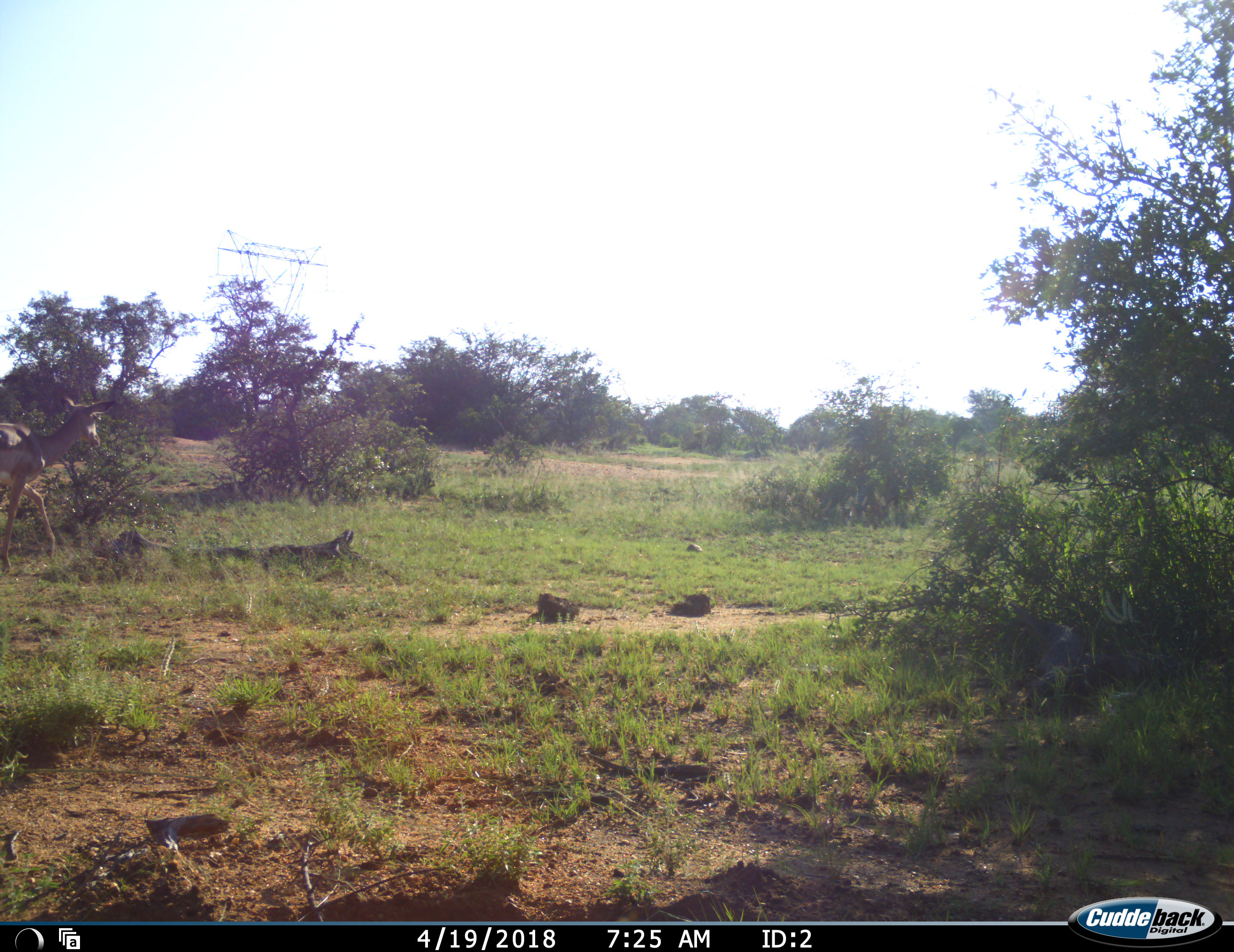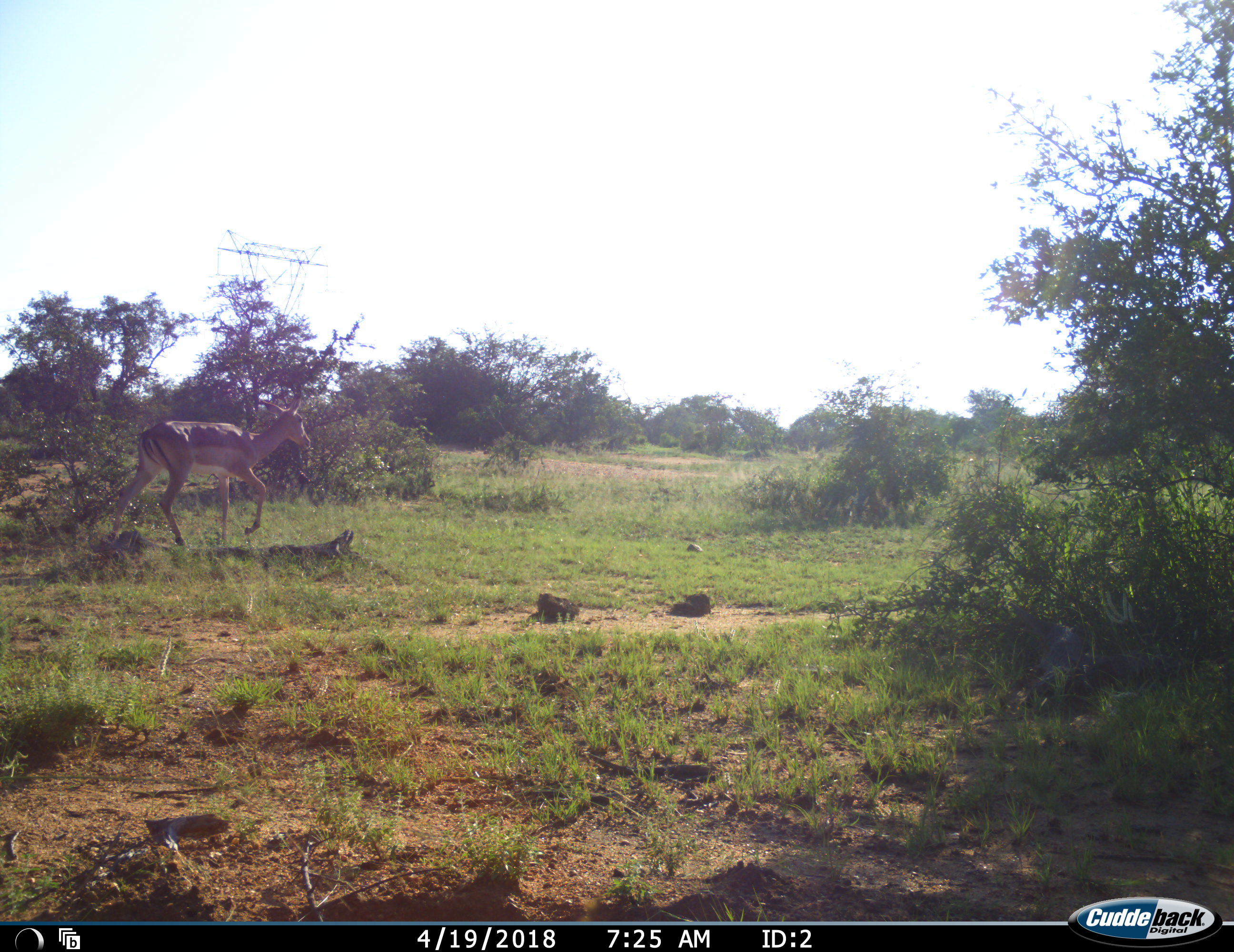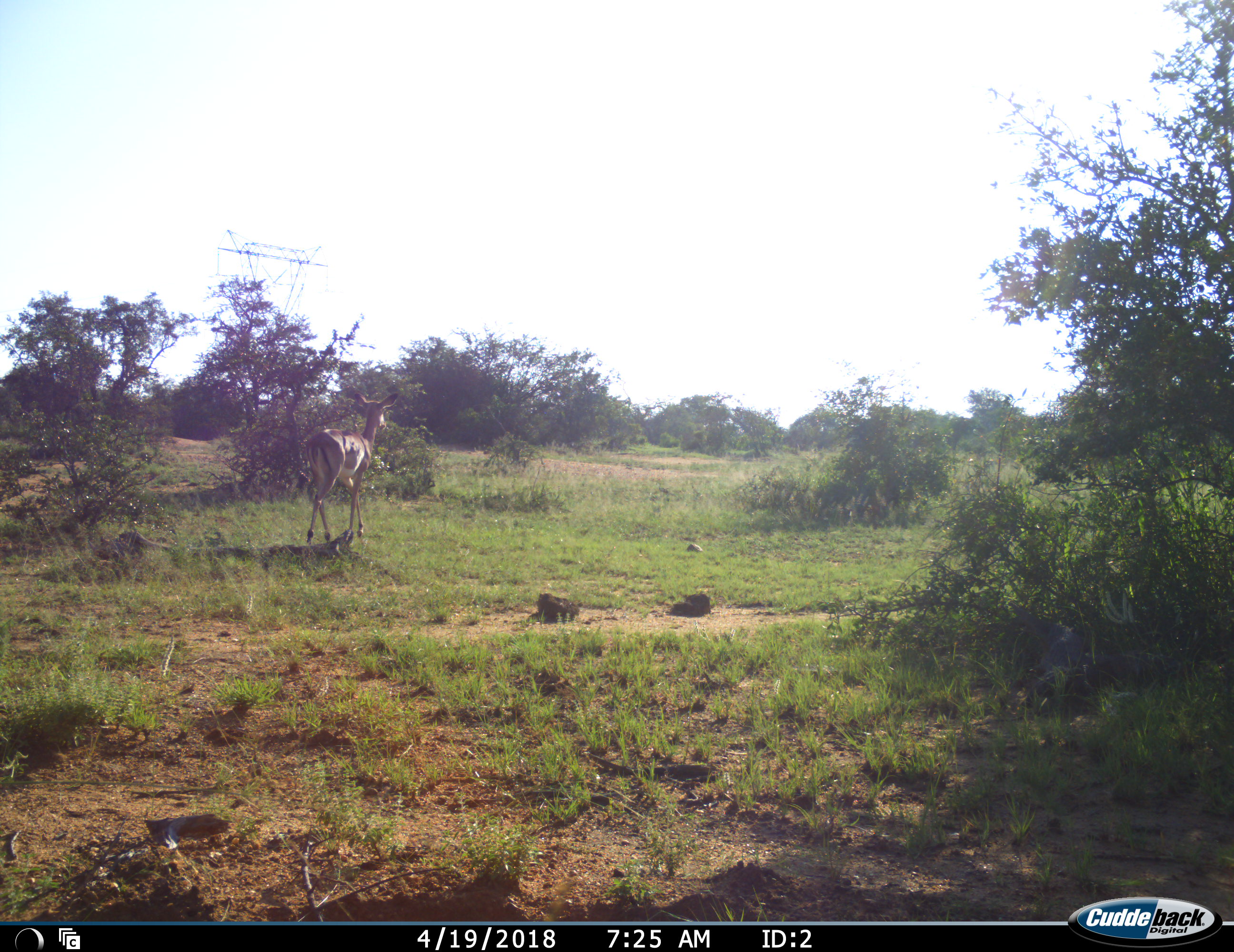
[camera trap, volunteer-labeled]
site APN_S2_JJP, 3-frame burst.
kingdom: Animalia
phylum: Chordata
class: Mammalia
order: Artiodactyla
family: Bovidae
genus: Aepyceros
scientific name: Aepyceros melampus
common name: impala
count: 1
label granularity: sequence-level